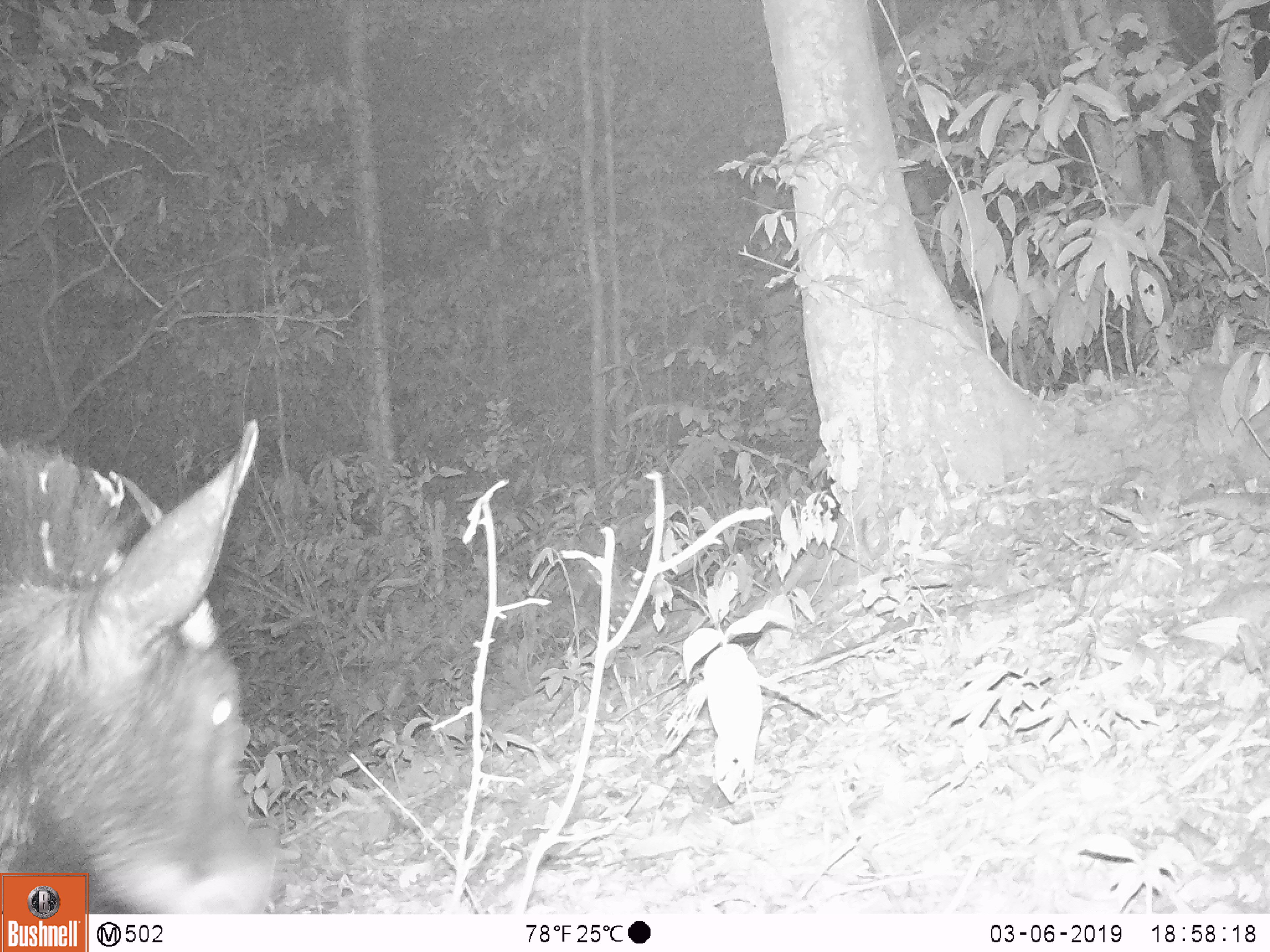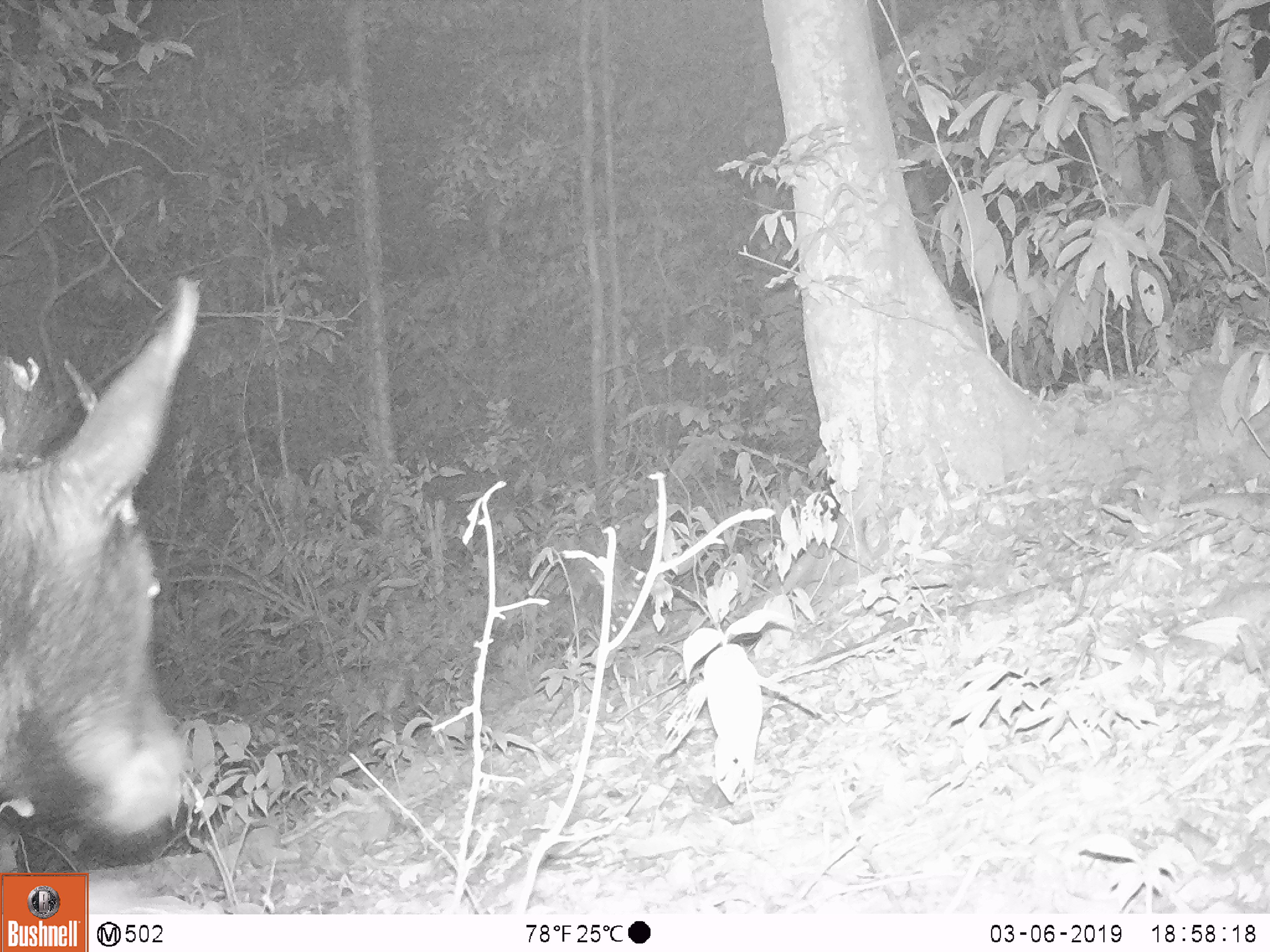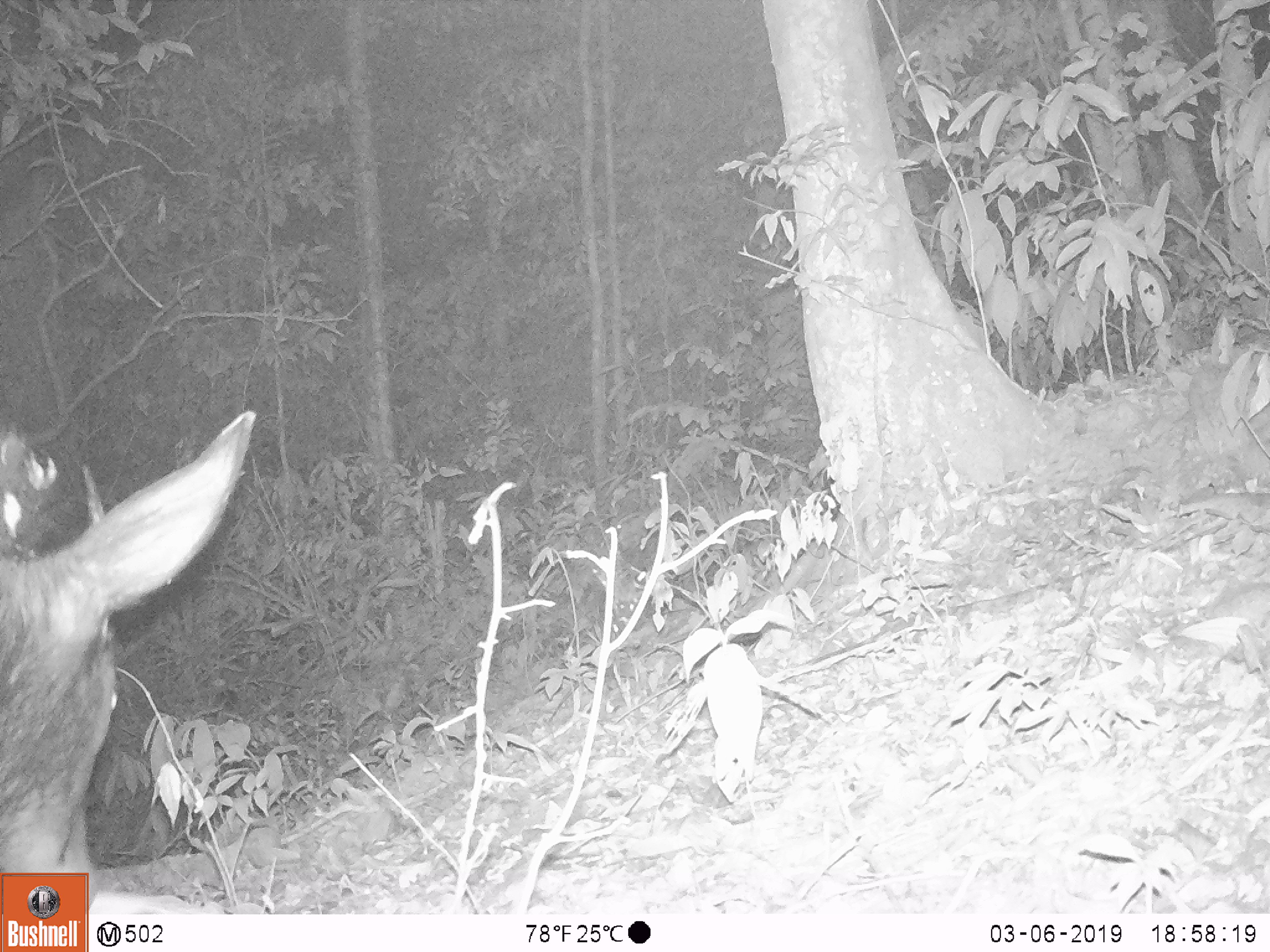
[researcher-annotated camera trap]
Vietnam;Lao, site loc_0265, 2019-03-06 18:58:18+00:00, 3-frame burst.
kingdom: Animalia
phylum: Chordata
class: Mammalia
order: Artiodactyla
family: Bovidae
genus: Capricornis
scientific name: Capricornis sumatraensis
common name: chinese serow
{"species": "chinese serow (Capricornis sumatraensis)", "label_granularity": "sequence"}